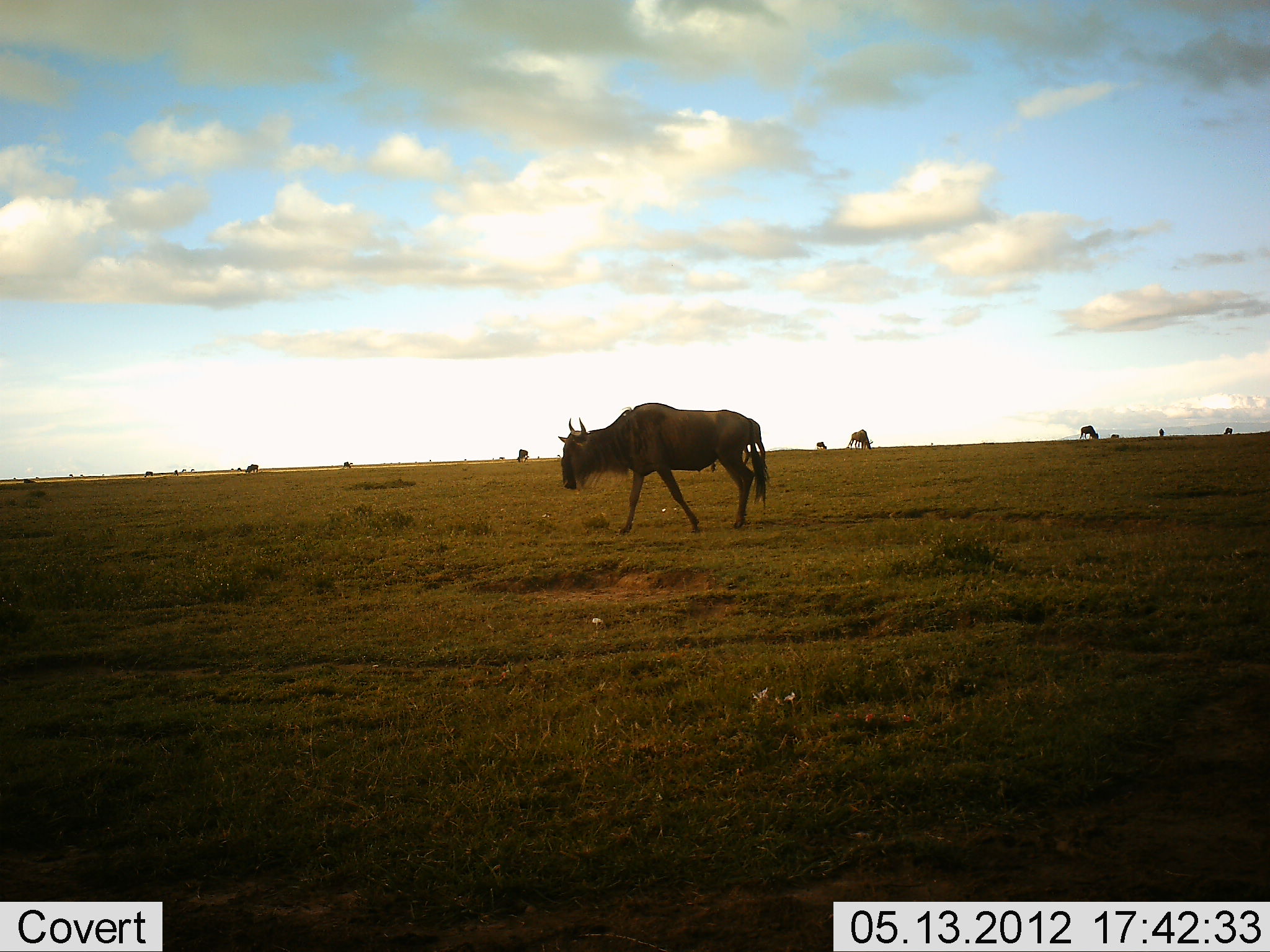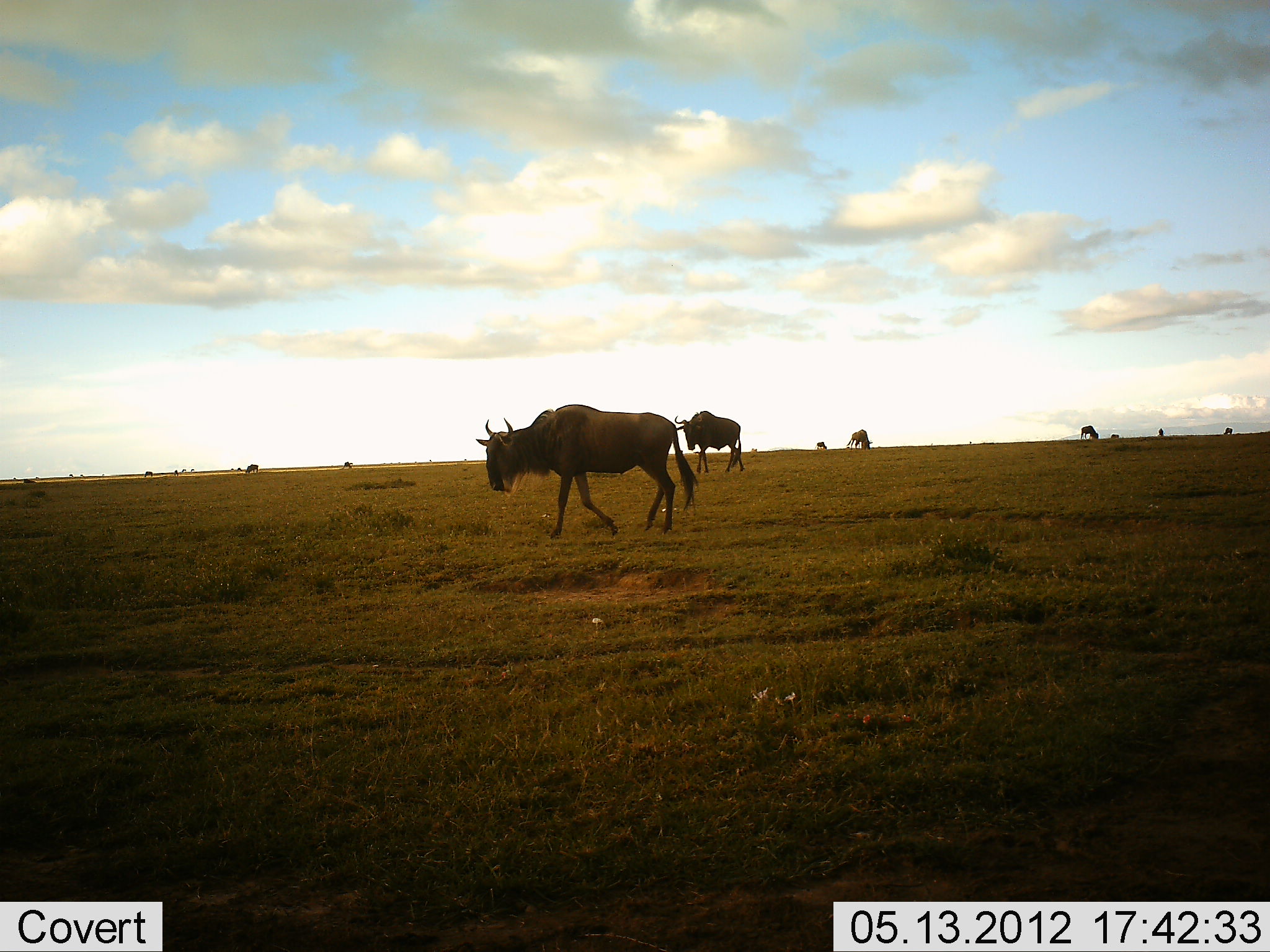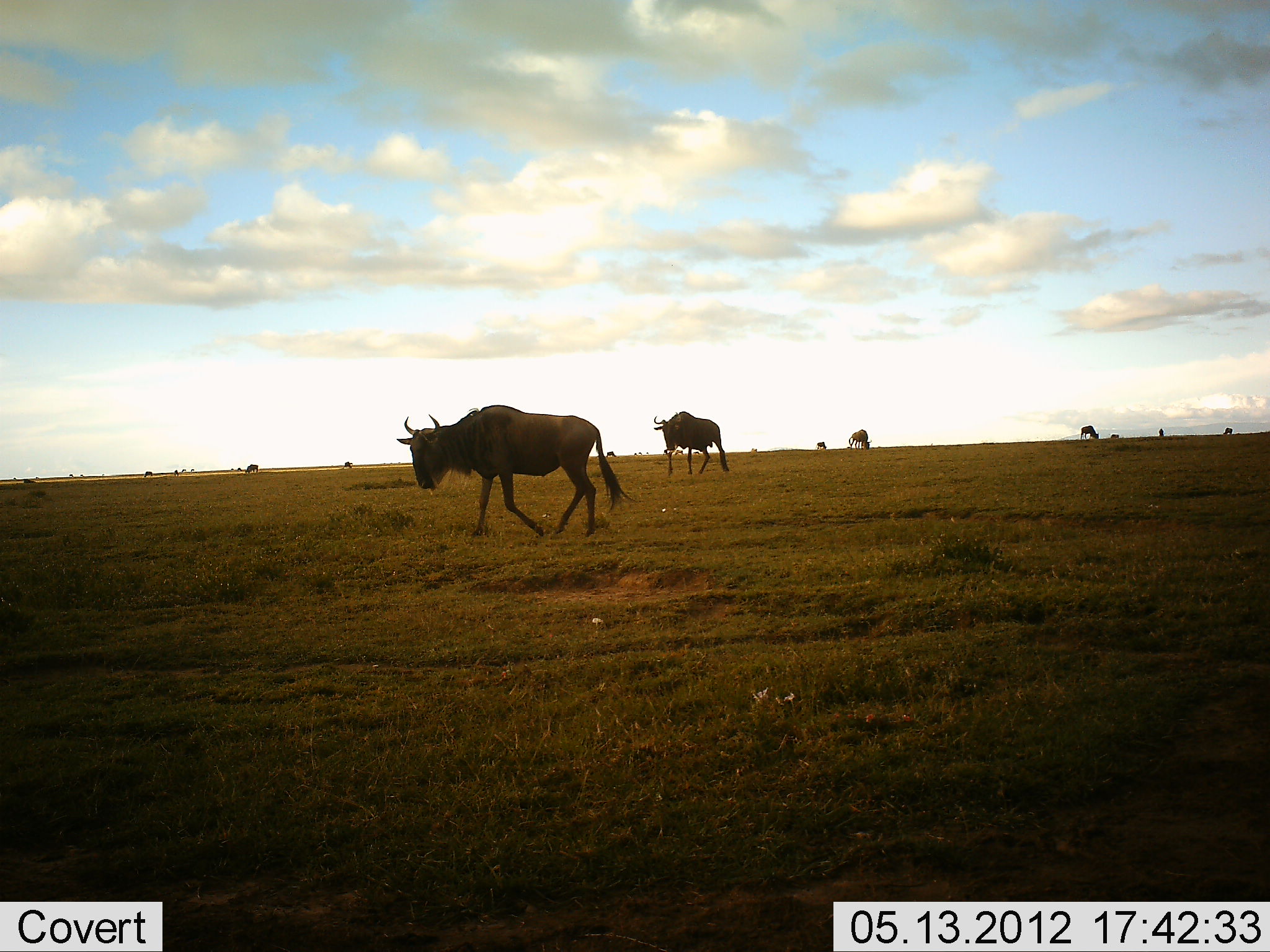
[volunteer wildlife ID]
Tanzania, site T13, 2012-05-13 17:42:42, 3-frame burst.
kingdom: Animalia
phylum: Chordata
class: Mammalia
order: Artiodactyla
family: Bovidae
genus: Connochaetes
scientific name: Connochaetes taurinus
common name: blue wildebeest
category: wildebeest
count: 11-50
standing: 10%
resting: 0%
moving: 80%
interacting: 0%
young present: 0%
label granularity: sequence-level